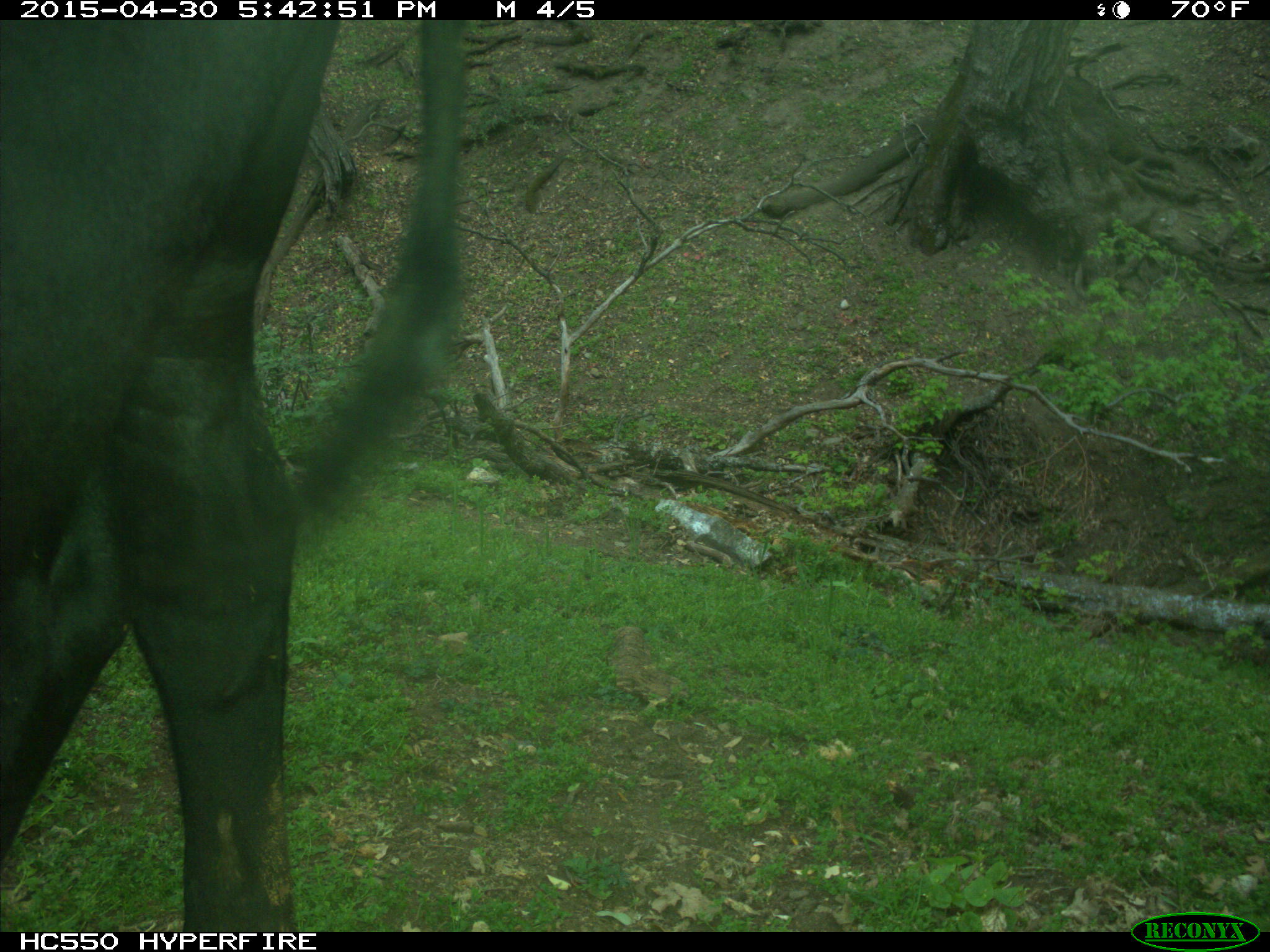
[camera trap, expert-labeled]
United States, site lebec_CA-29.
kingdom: Animalia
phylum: Chordata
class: Mammalia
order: Artiodactyla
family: Bovidae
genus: Bos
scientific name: Bos taurus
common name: domestic cow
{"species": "Bos taurus (domestic cow)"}